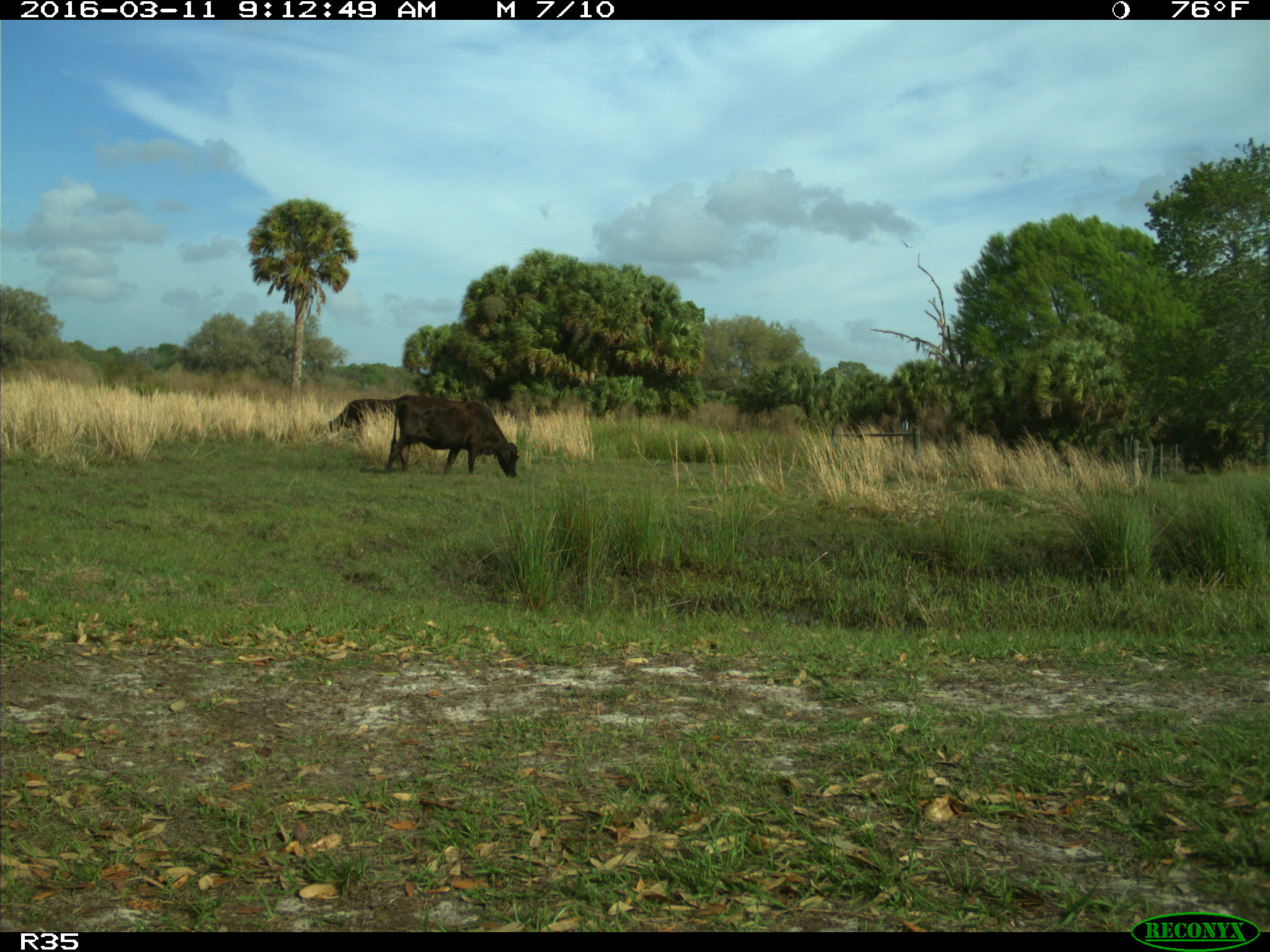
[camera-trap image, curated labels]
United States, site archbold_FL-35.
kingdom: Animalia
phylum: Chordata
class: Mammalia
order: Artiodactyla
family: Bovidae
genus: Bos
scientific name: Bos taurus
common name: domestic cow